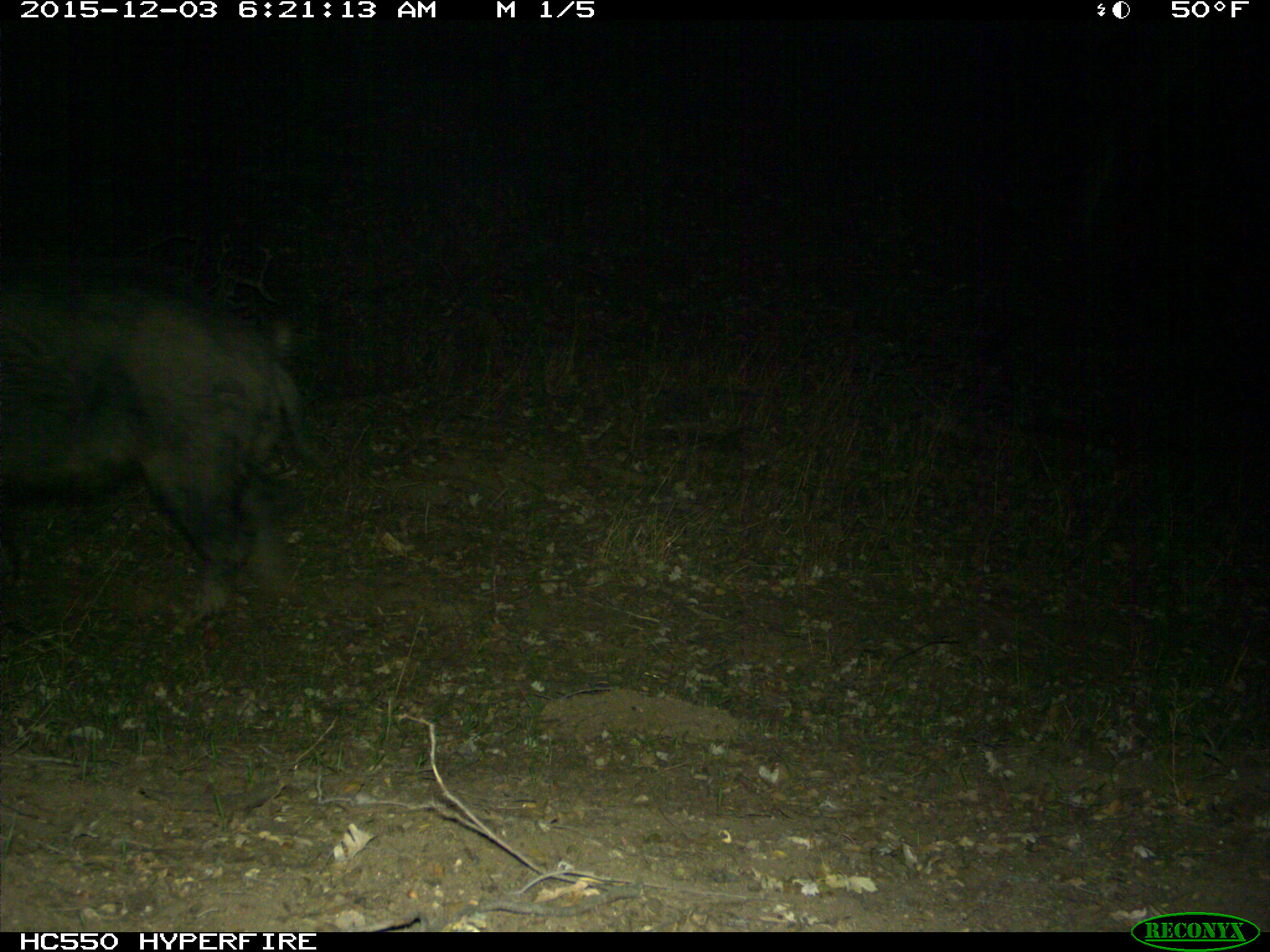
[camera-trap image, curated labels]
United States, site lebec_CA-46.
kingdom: Animalia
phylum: Chordata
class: Mammalia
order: Artiodactyla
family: Suidae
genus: Sus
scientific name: Sus scrofa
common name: wild boar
Sus scrofa (wild boar).